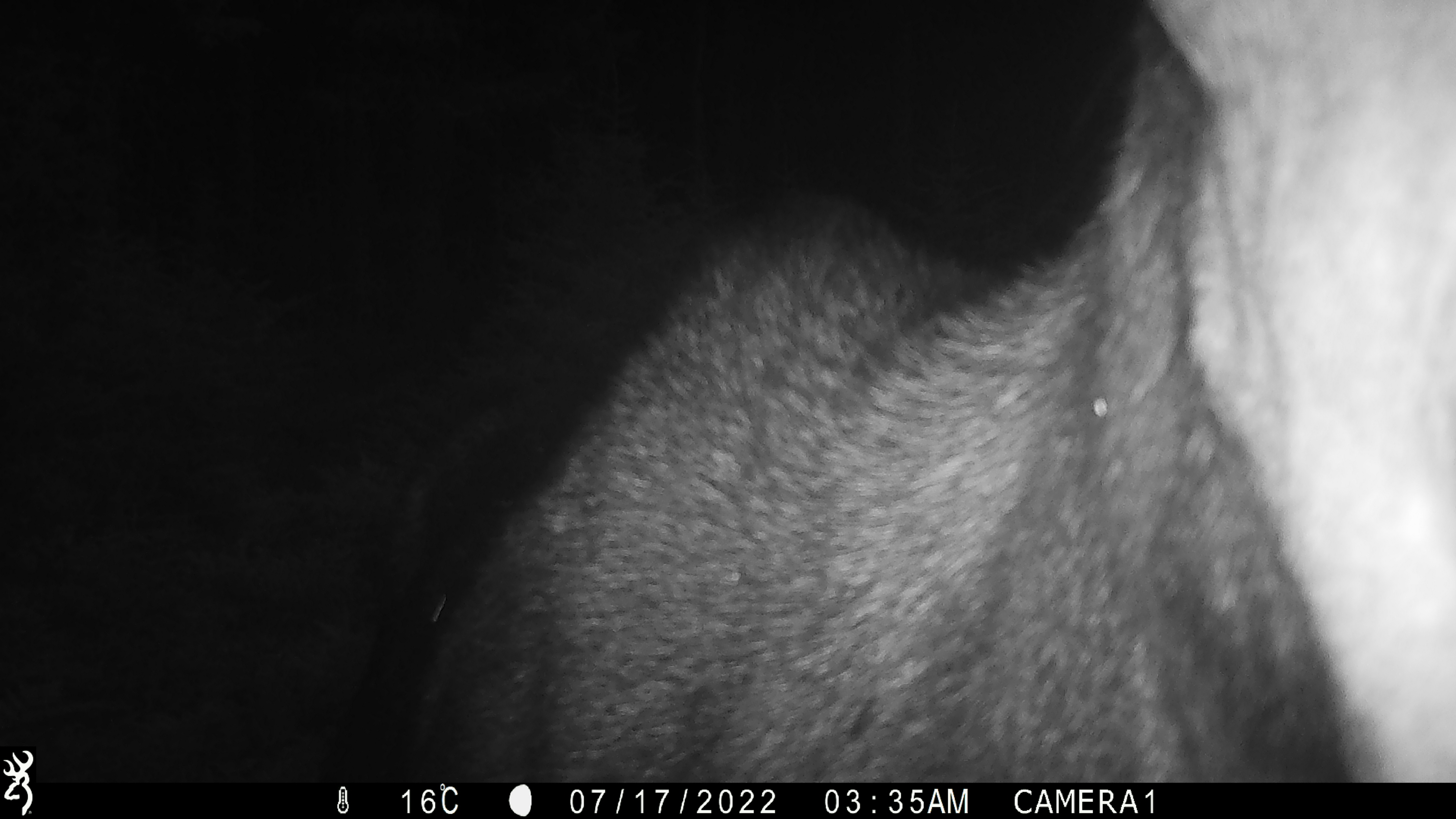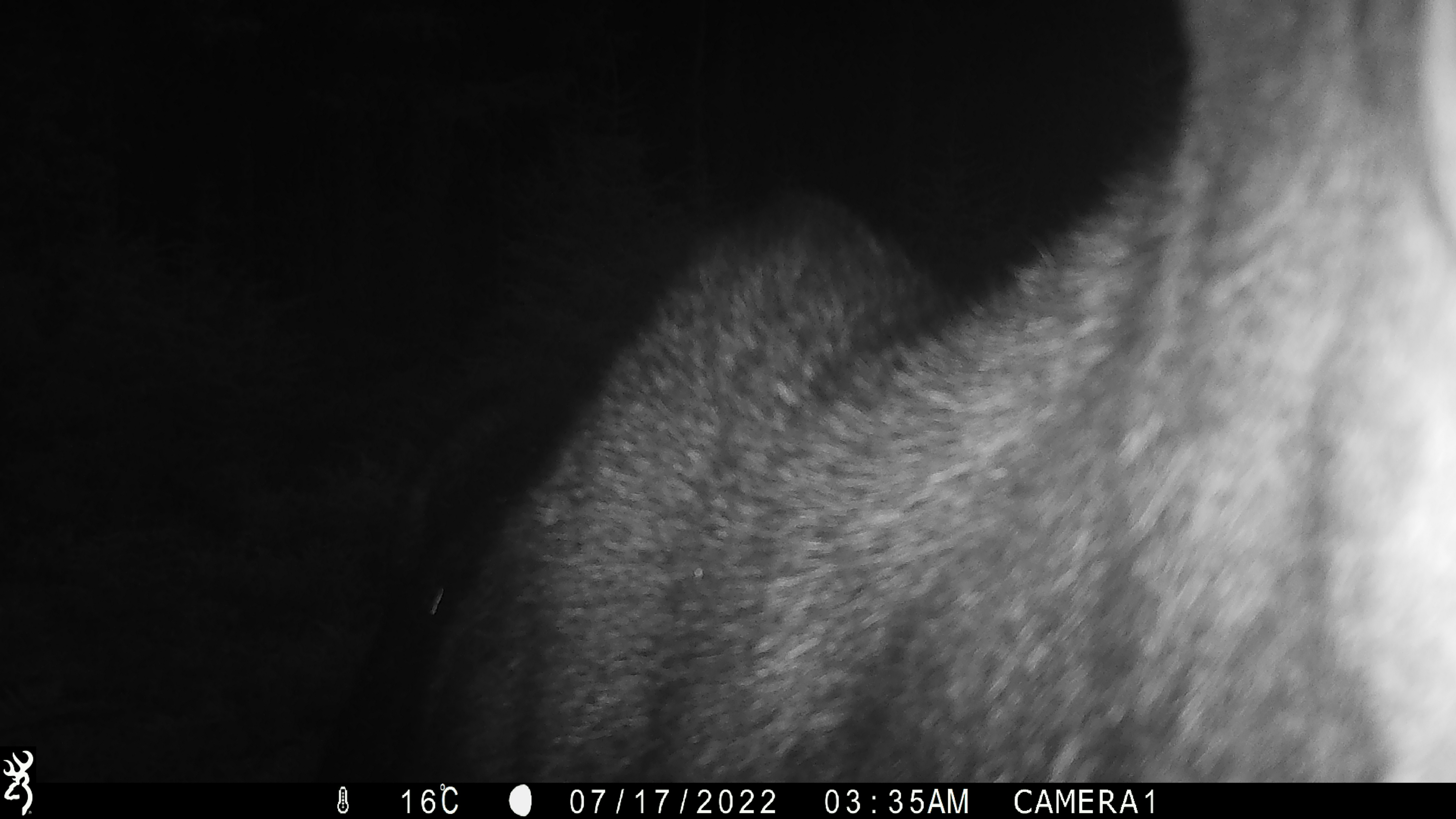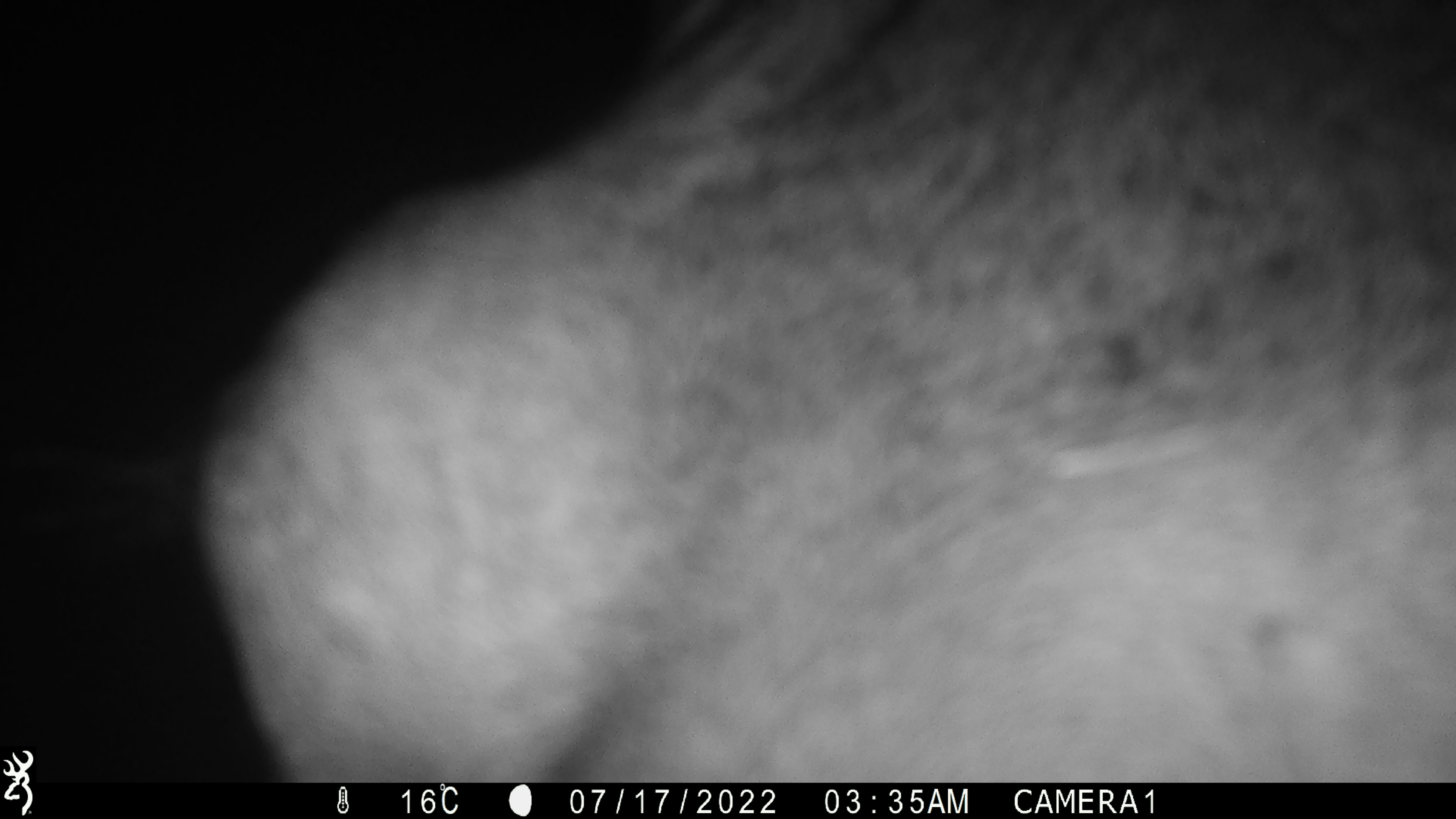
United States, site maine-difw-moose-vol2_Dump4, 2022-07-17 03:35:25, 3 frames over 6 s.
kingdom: Animalia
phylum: Chordata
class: Mammalia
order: Artiodactyla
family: Cervidae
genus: Alces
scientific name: Alces alces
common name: moose